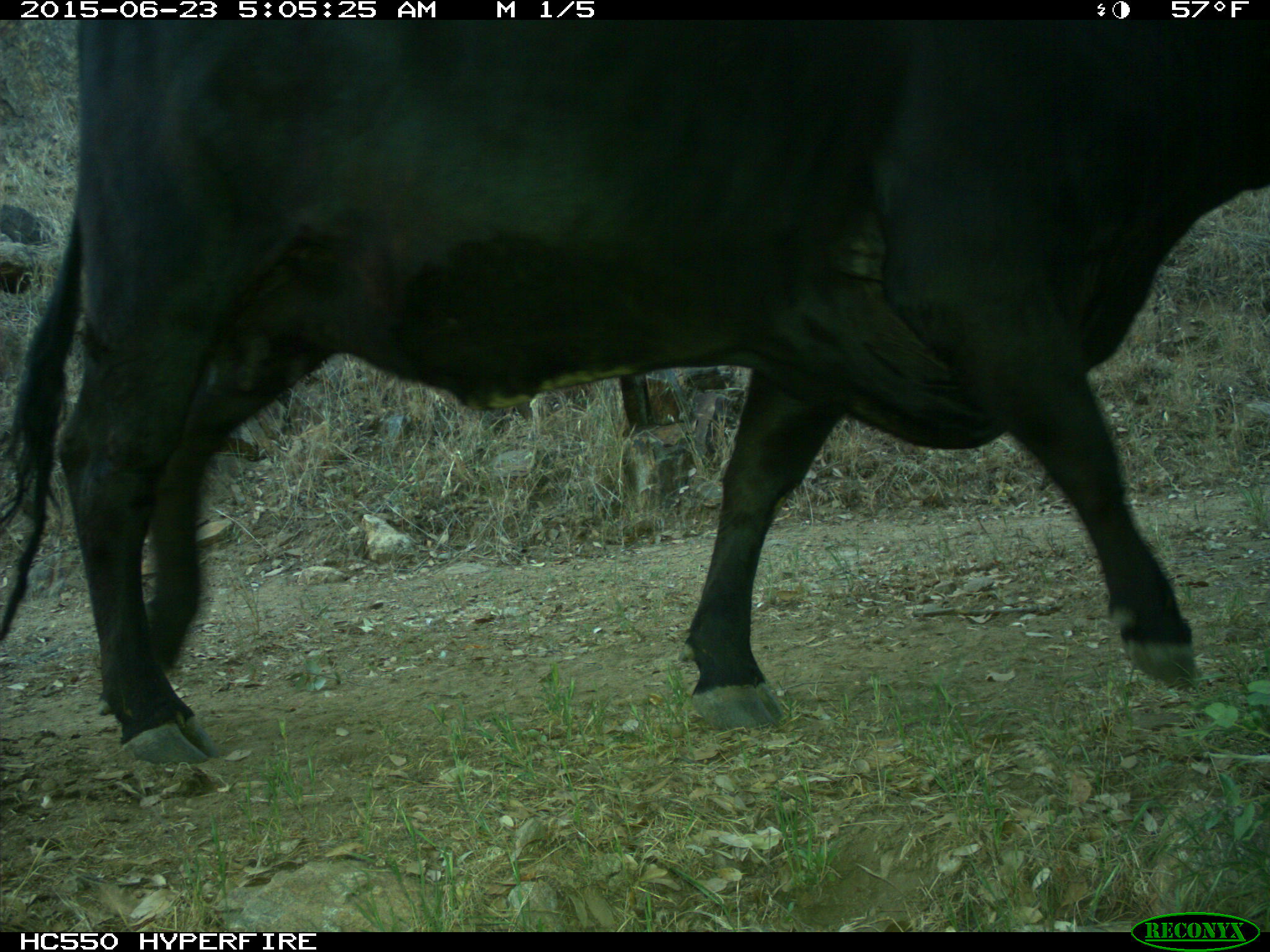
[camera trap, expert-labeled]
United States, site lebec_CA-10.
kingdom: Animalia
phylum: Chordata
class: Mammalia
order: Artiodactyla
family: Bovidae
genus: Bos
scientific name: Bos taurus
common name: domestic cow